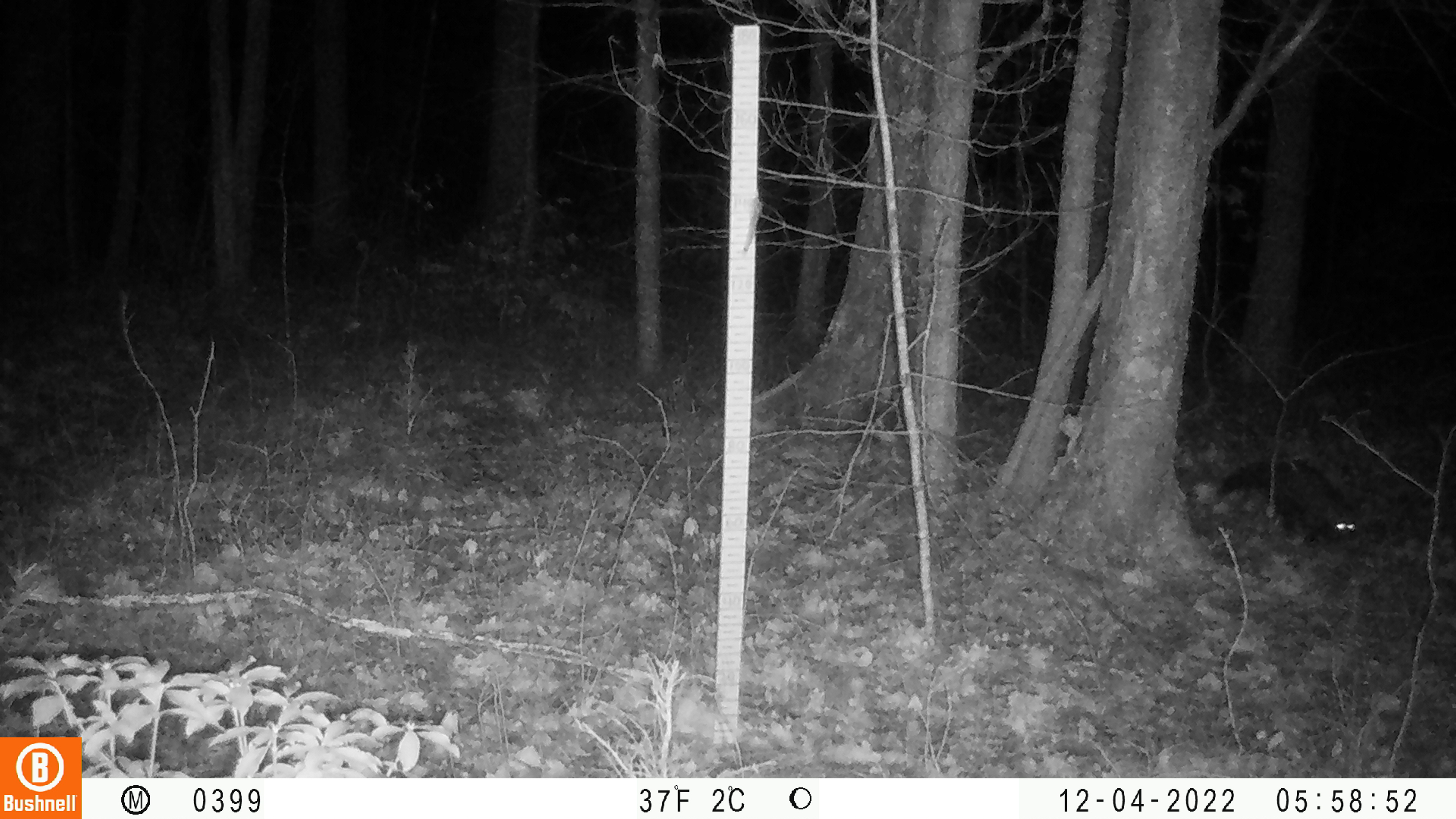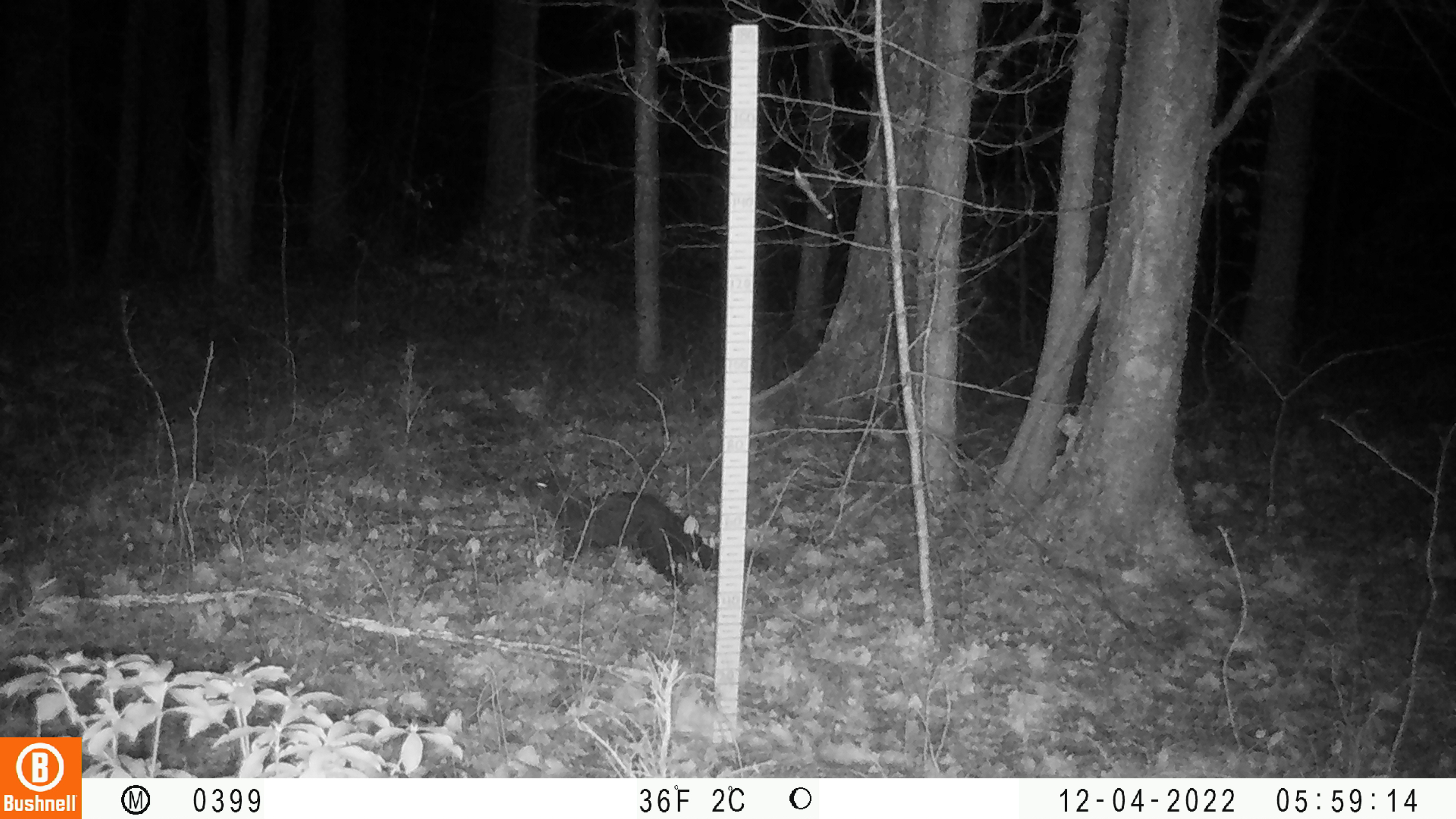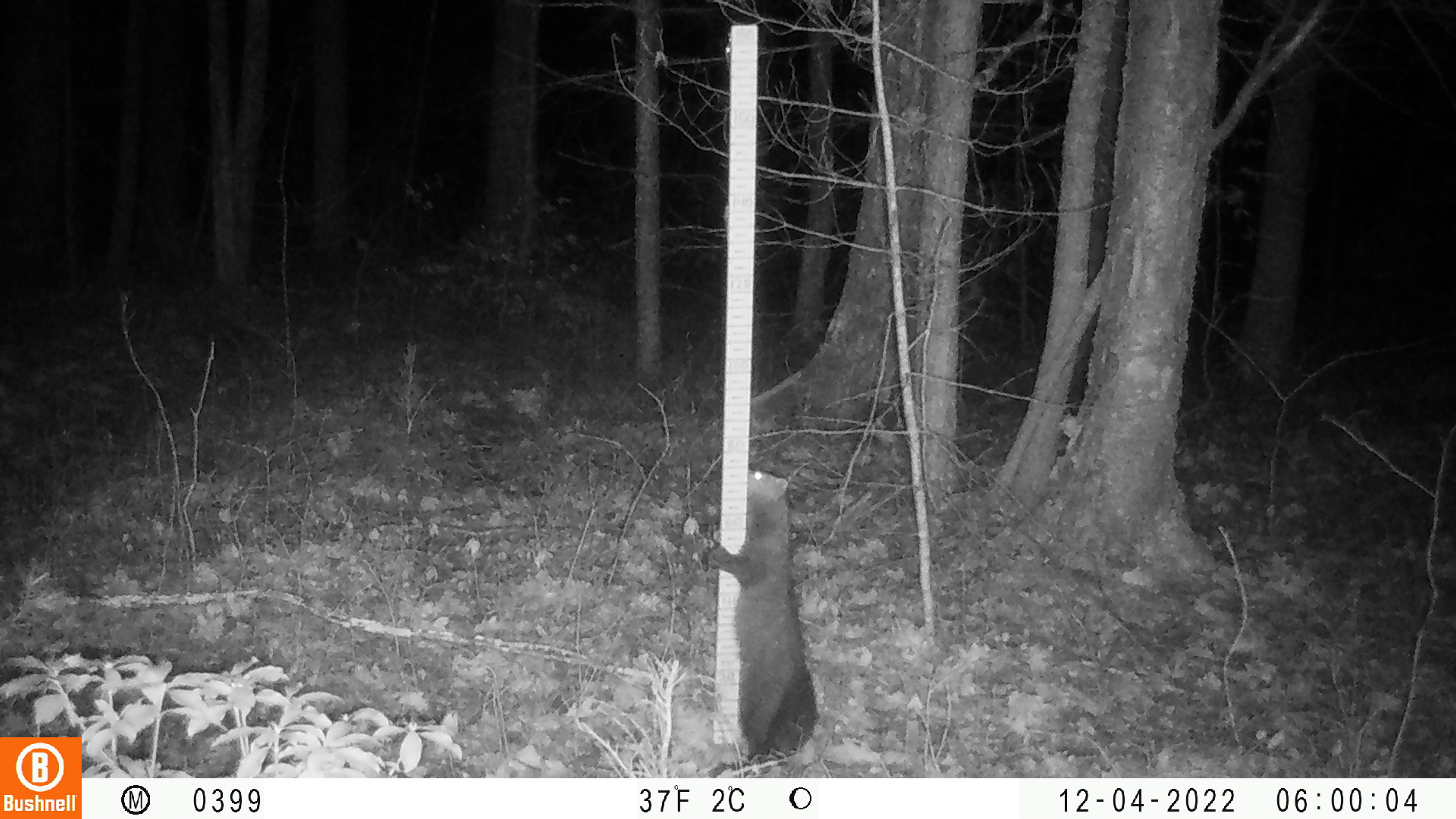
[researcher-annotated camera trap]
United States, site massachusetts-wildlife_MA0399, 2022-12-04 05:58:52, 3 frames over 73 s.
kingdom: Animalia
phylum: Chordata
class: Mammalia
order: Carnivora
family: Mustelidae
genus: Pekania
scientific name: Pekania pennanti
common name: fisher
Fisher (Pekania pennanti).